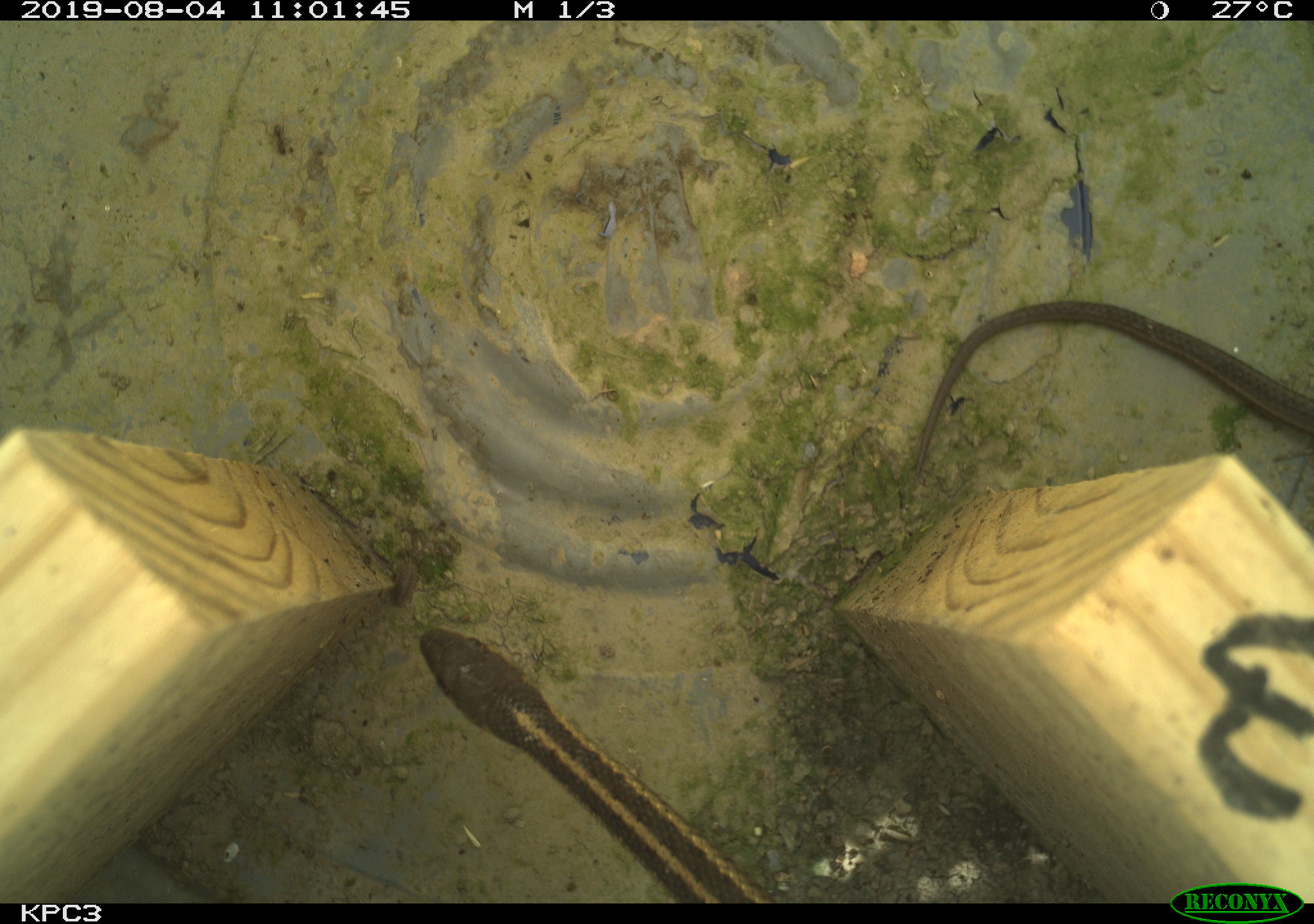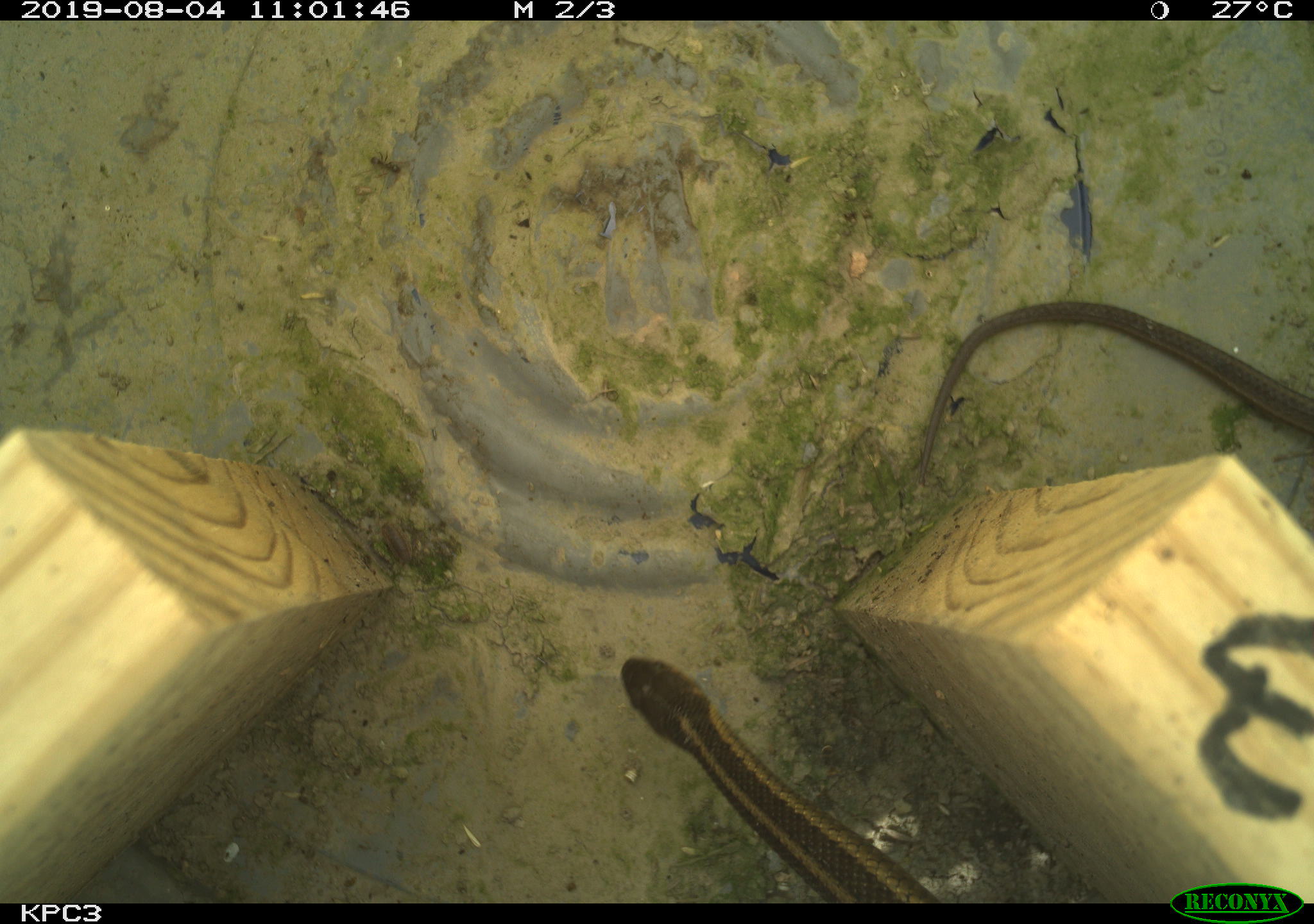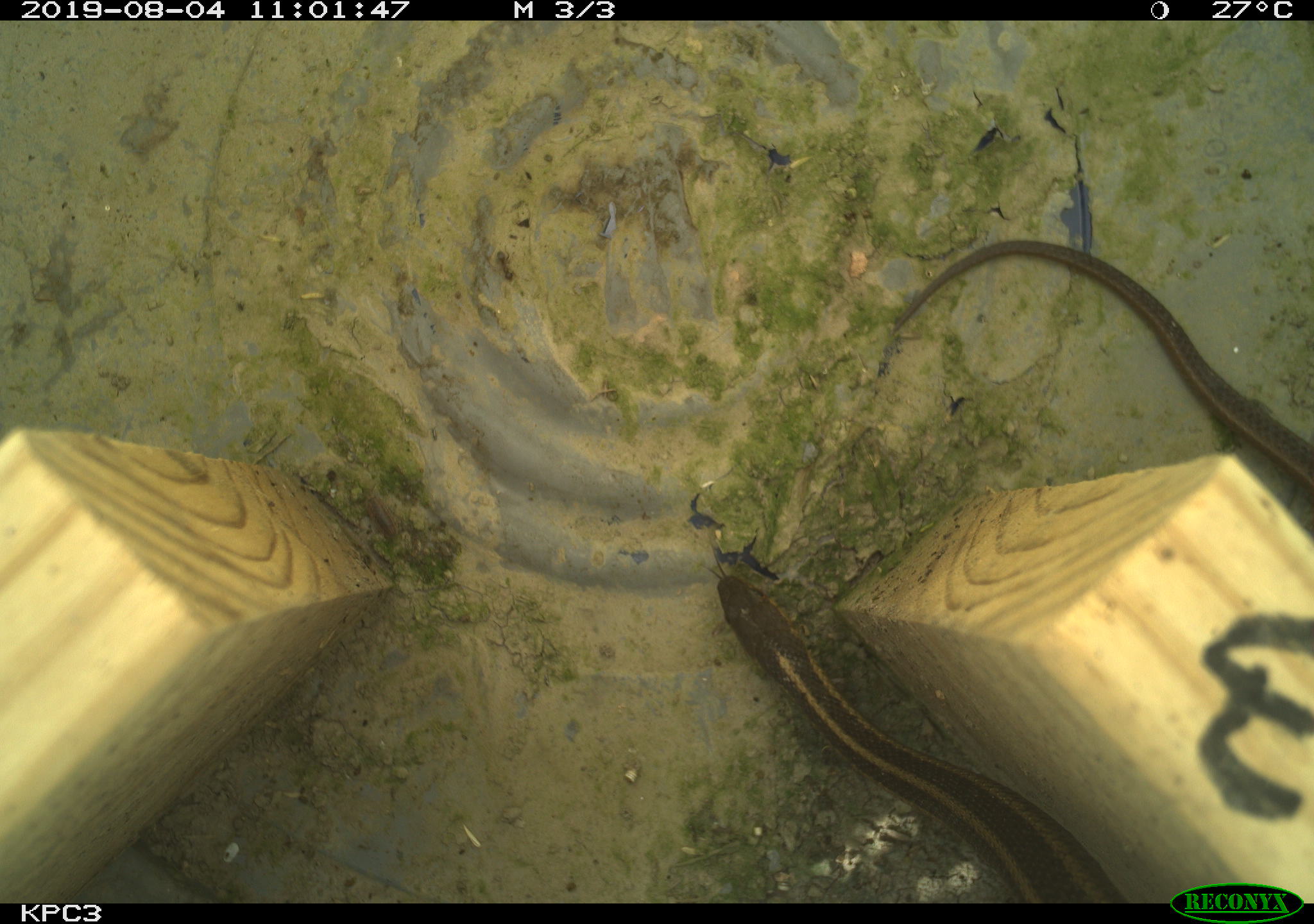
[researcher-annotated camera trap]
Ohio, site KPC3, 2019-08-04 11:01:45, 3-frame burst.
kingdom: Animalia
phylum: Chordata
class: Reptilia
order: Squamata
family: Colubridae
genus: Thamnophis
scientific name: Thamnophis sirtalis sirtalis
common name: eastern gartersnake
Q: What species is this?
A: Eastern gartersnake (Thamnophis sirtalis sirtalis).